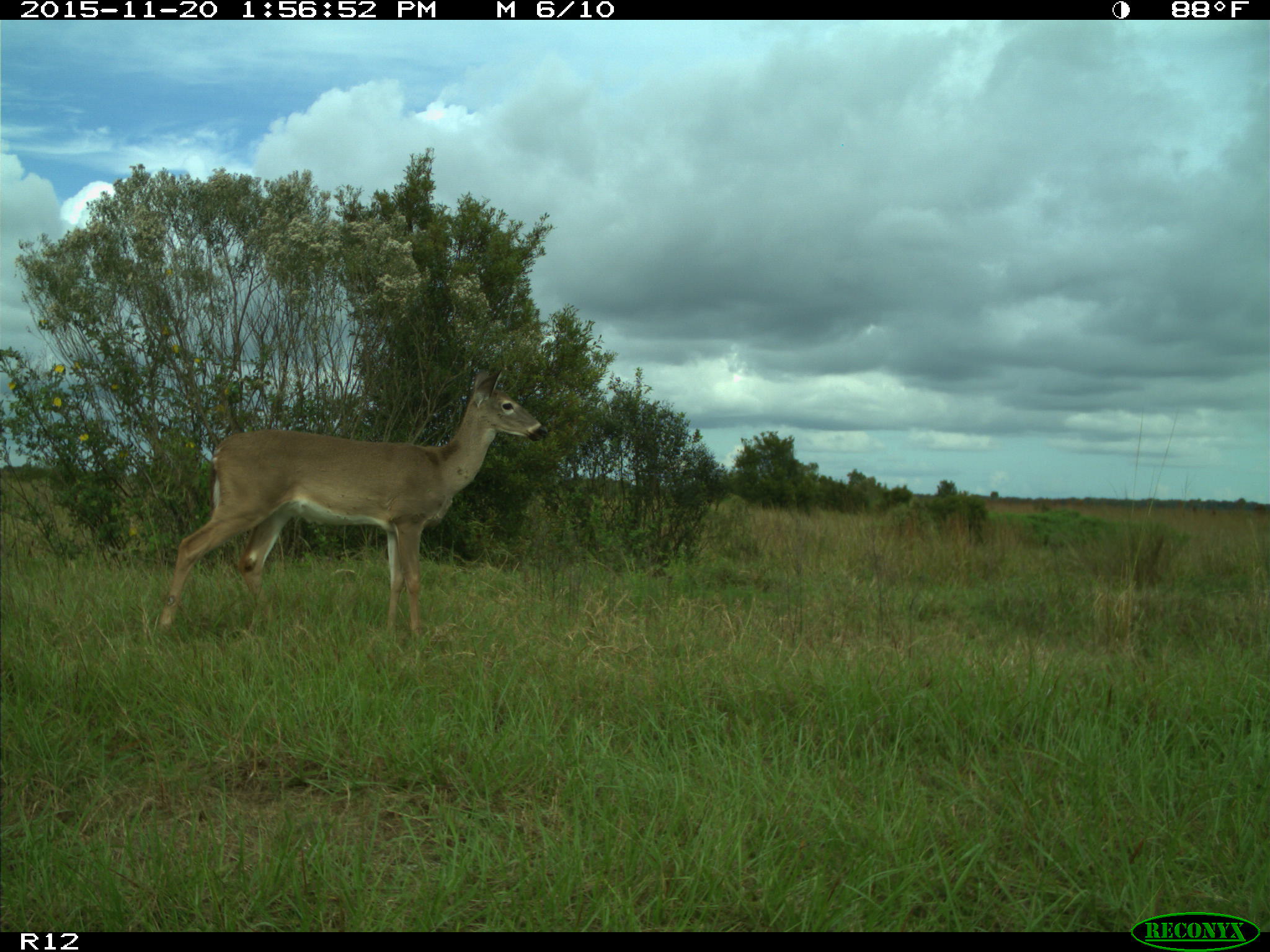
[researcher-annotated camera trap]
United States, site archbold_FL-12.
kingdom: Animalia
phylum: Chordata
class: Mammalia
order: Artiodactyla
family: Cervidae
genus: Odocoileus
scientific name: Odocoileus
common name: deer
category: unidentified deer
Unidentified deer (deer) (Odocoileus).